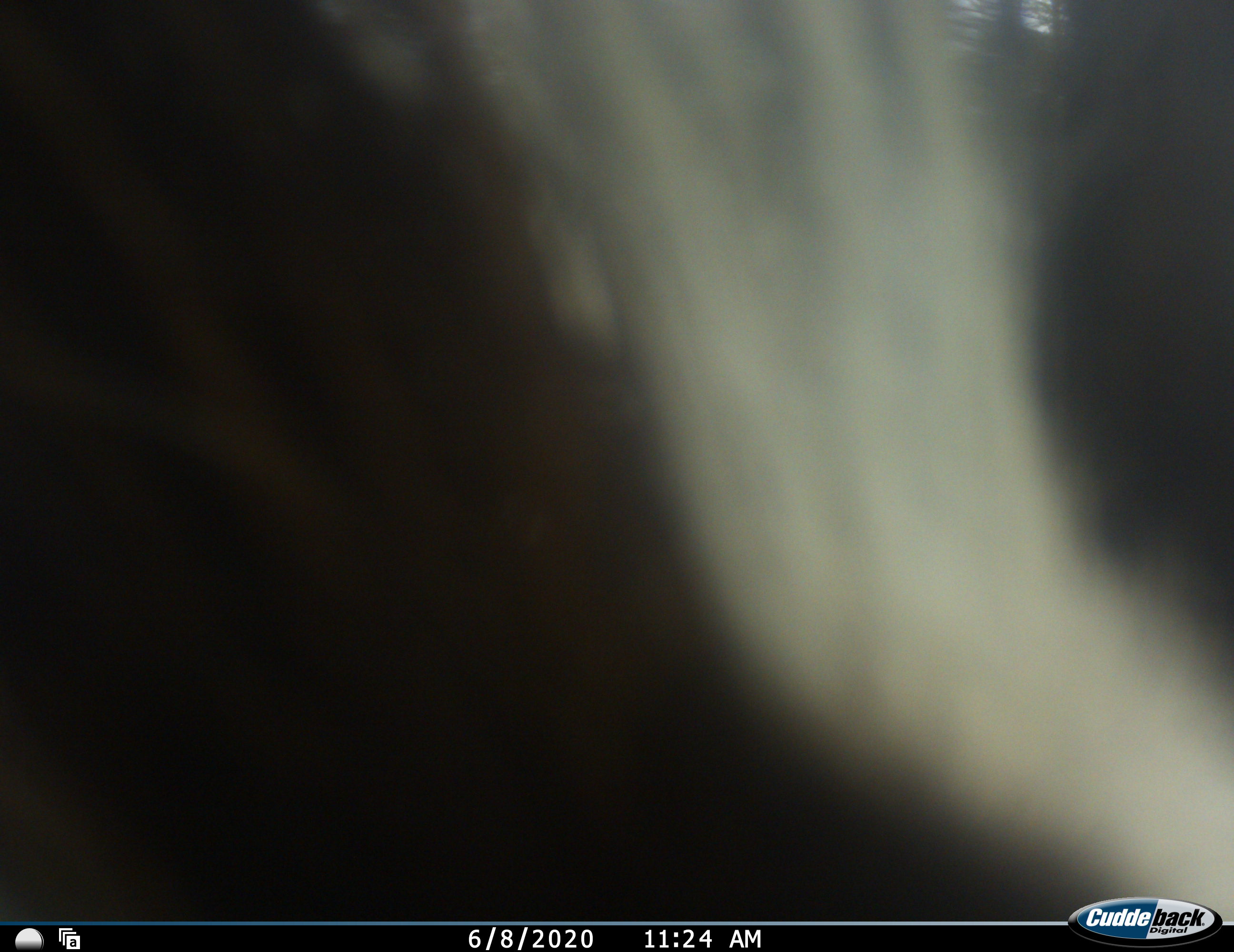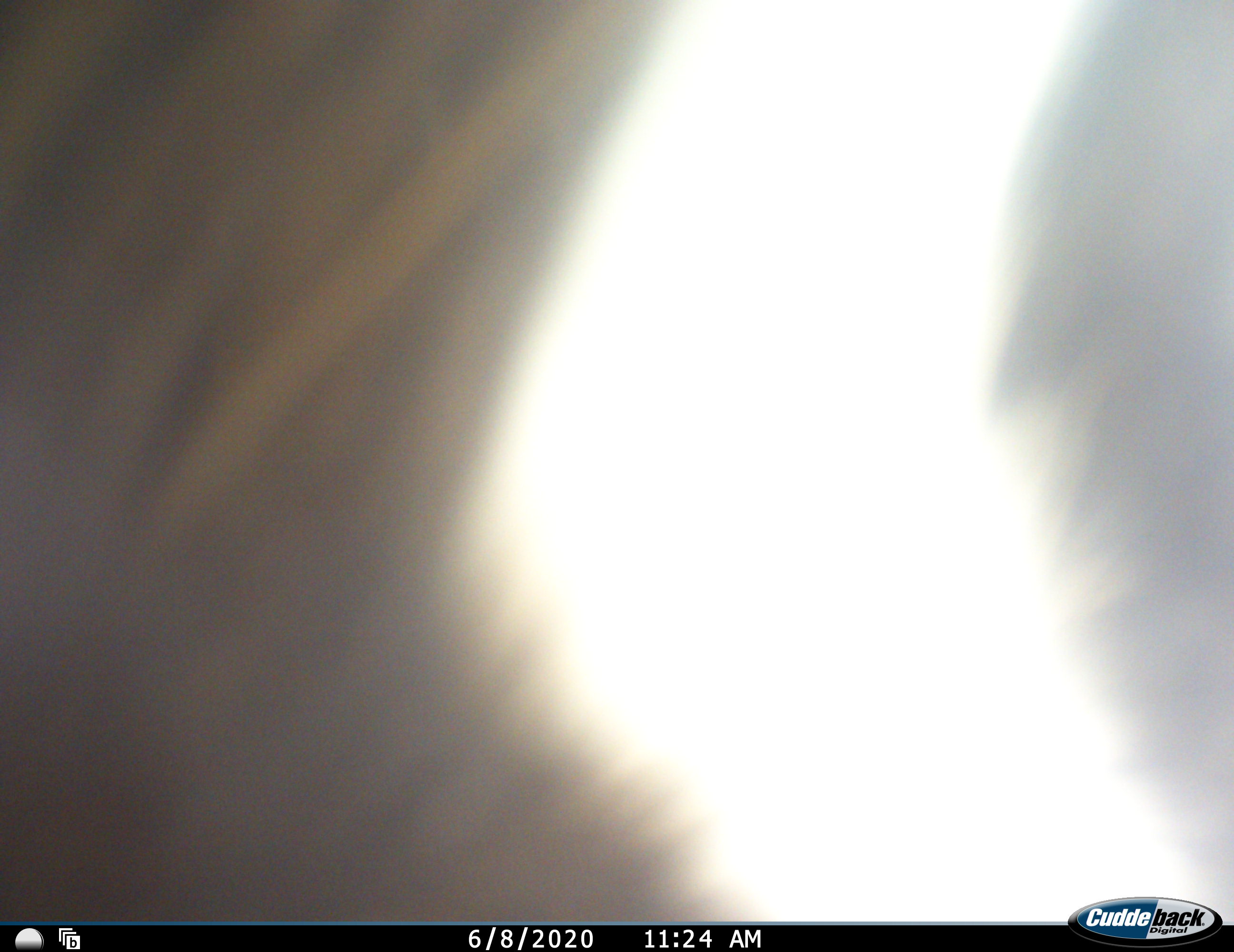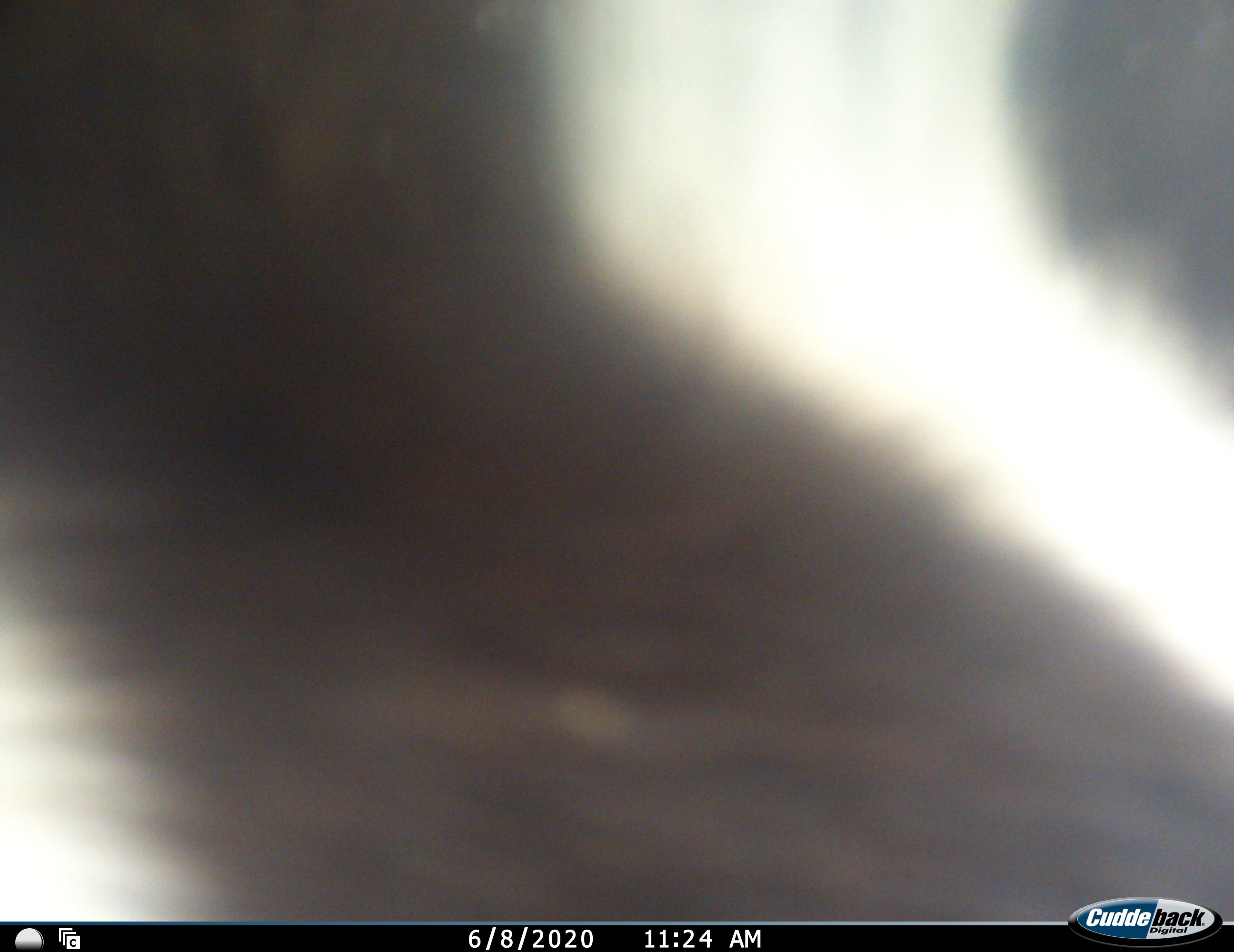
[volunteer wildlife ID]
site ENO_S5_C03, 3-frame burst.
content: unidentified animal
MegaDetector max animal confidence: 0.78